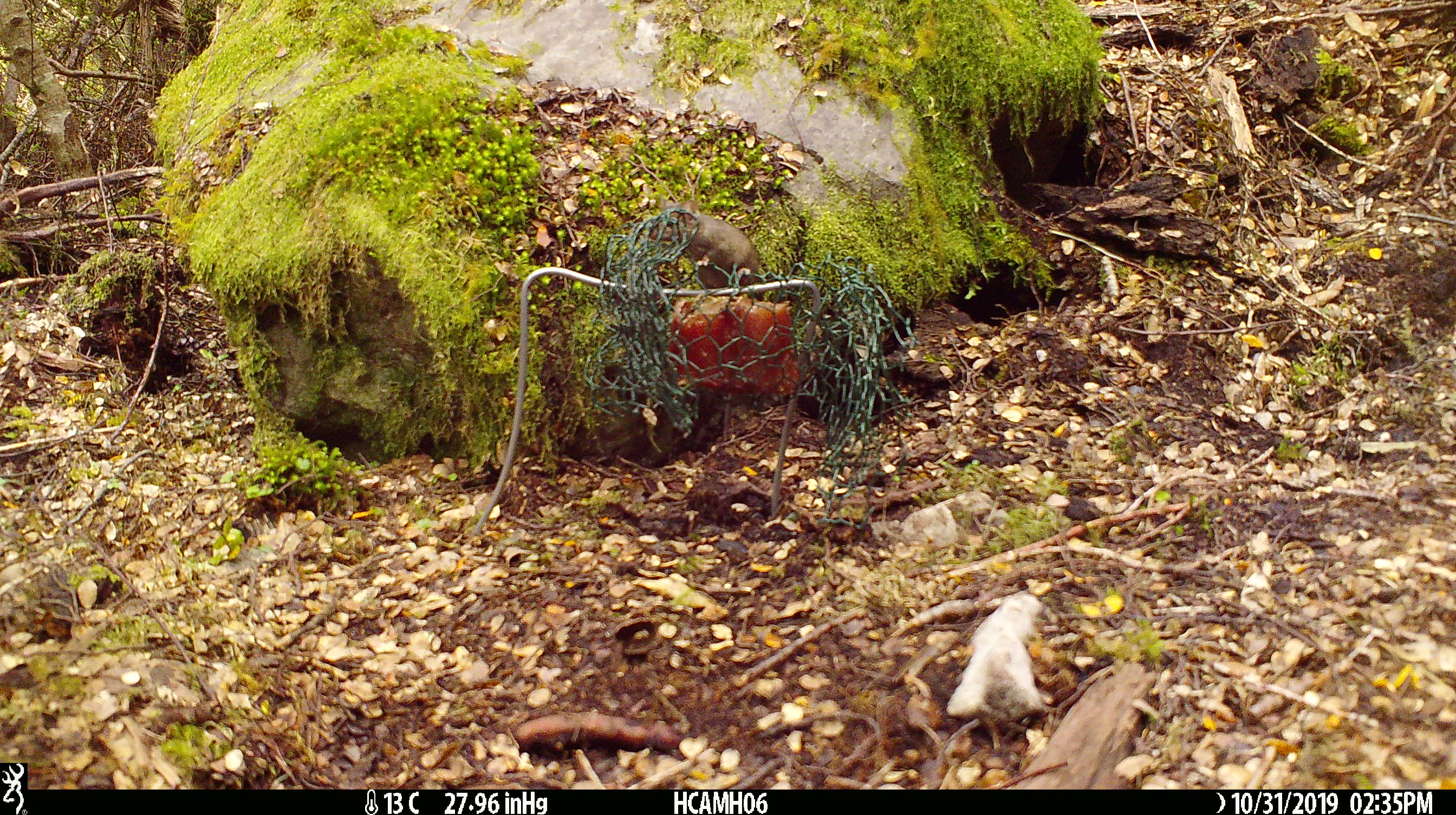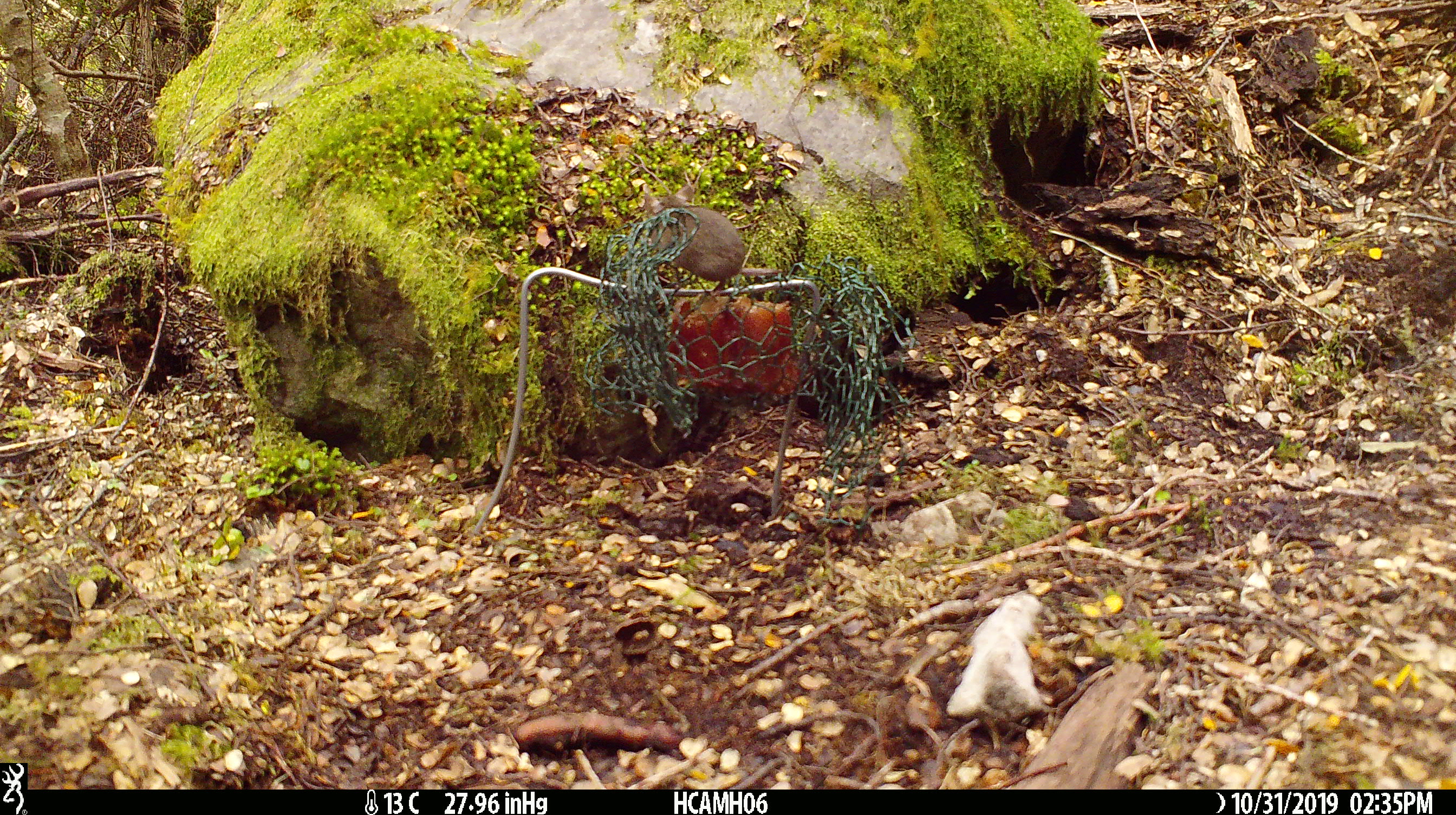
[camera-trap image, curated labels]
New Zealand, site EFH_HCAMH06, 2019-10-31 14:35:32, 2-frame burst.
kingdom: Animalia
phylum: Chordata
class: Mammalia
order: Rodentia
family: Muridae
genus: Mus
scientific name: Mus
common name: mouse